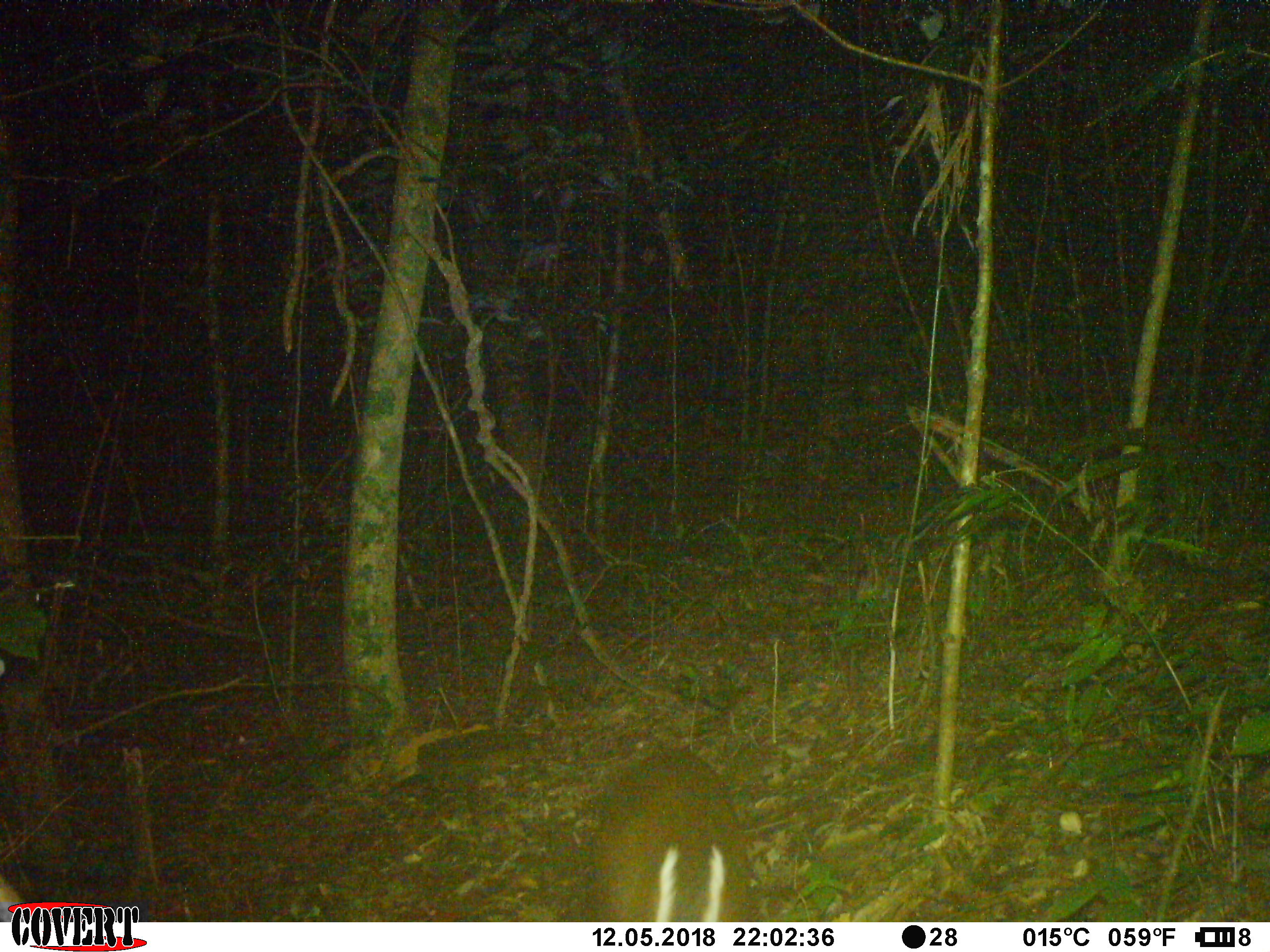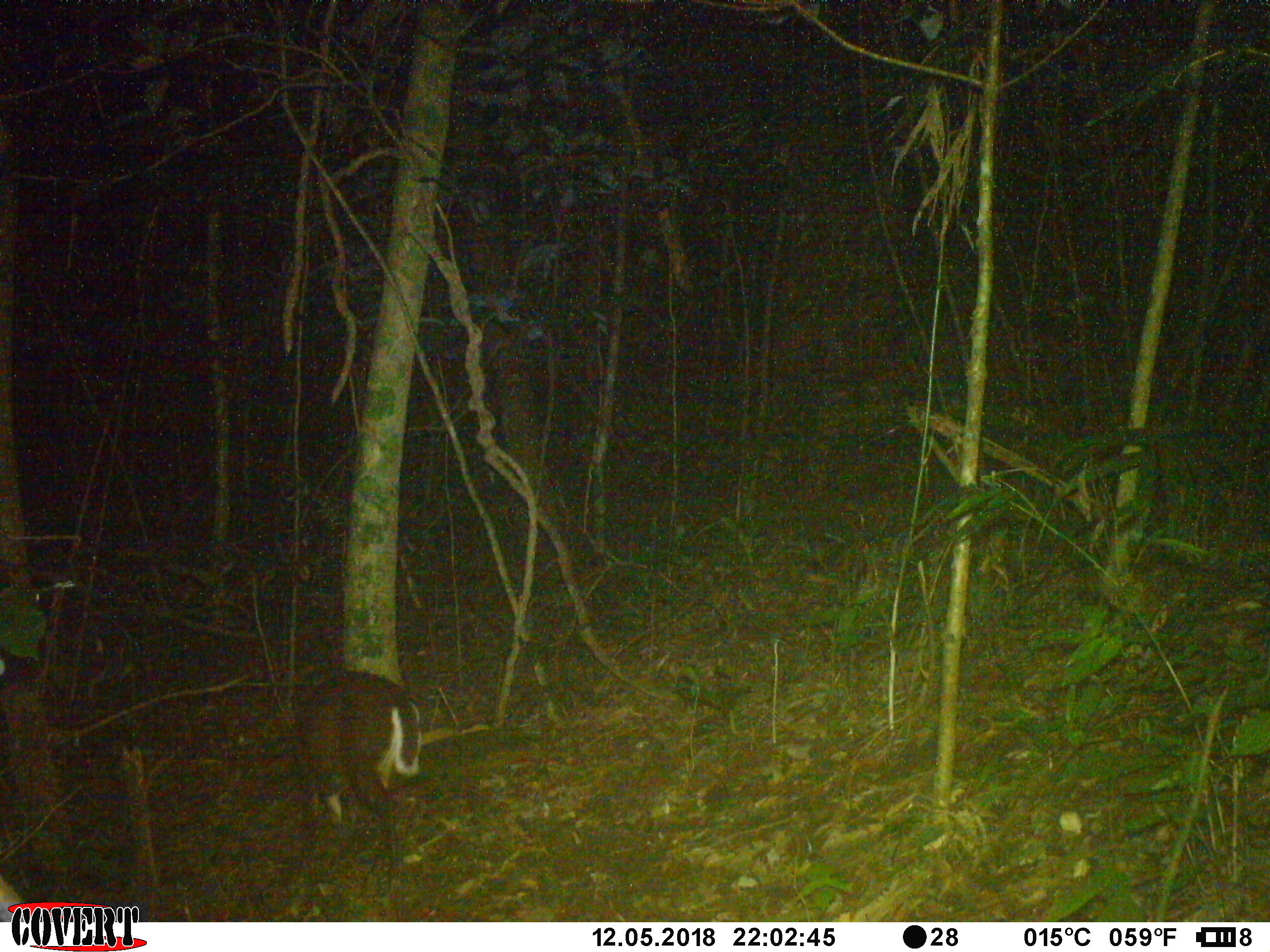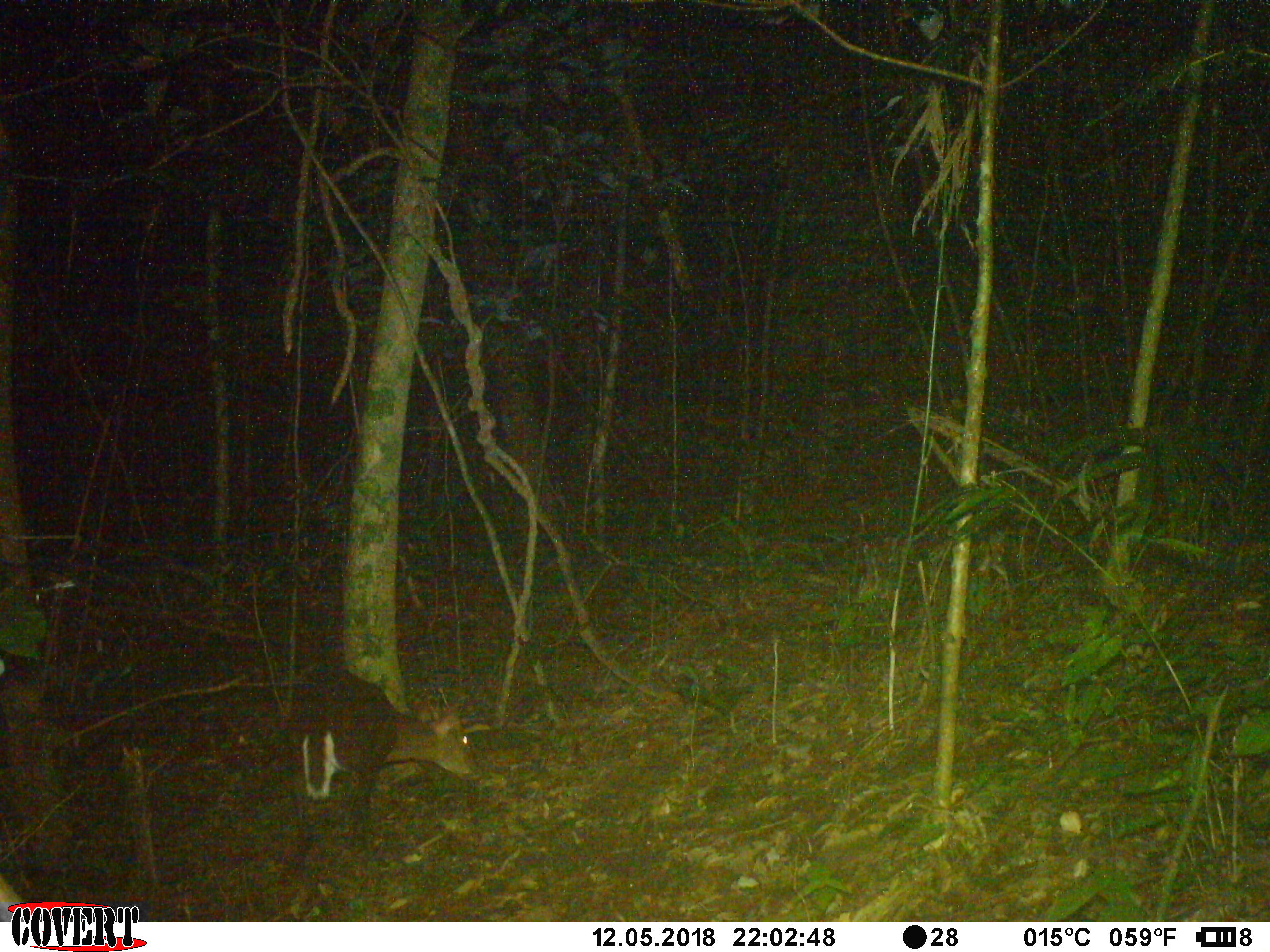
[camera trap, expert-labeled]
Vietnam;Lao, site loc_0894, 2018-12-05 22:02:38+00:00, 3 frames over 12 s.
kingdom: Animalia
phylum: Chordata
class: Mammalia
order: Artiodactyla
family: Cervidae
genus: Muntiacus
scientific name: Muntiacus rooseveltorum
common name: roosevelt's muntjac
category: roosevelts muntjac group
Roosevelts muntjac group (roosevelt's muntjac) (Muntiacus rooseveltorum). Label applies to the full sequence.